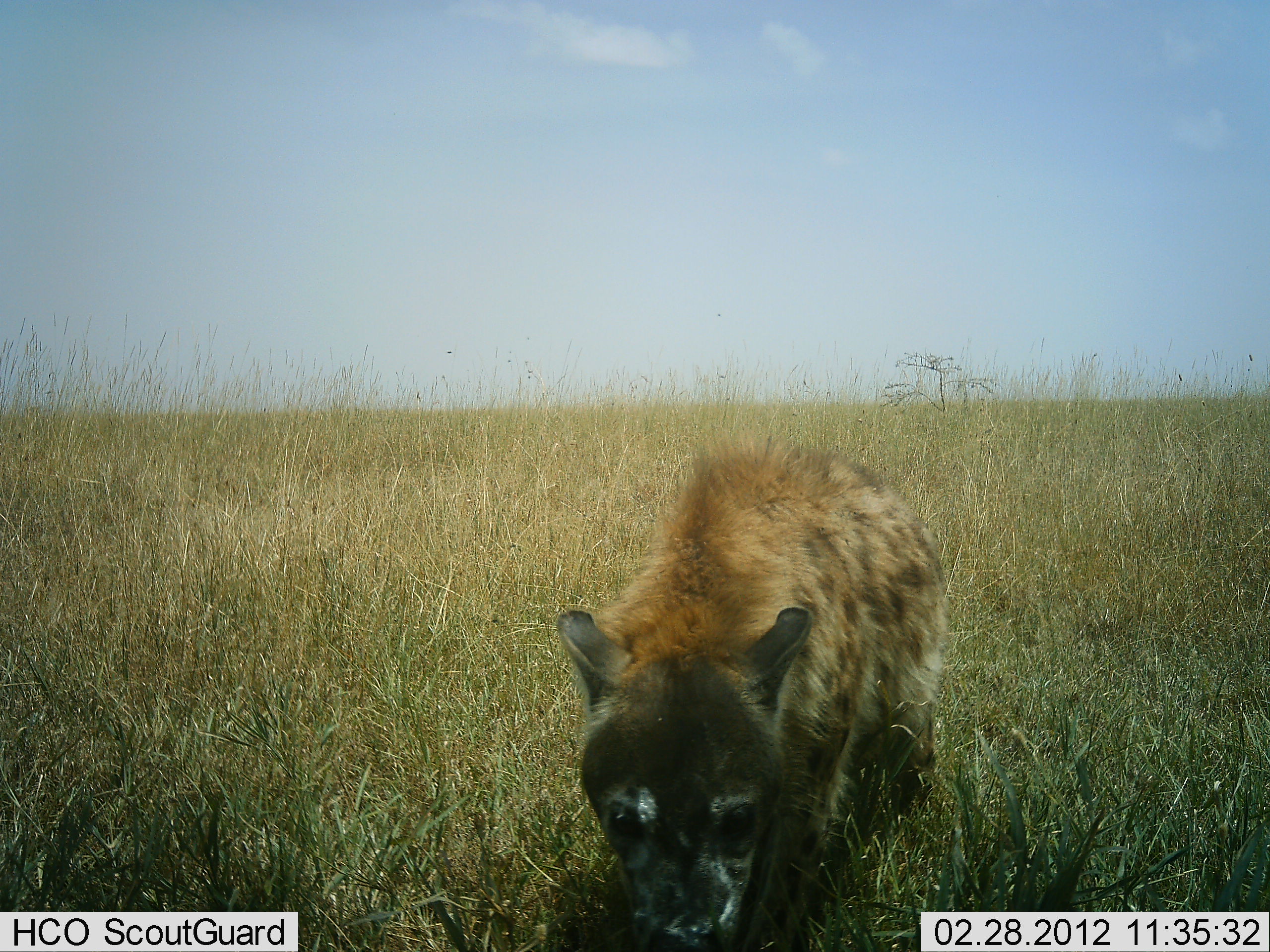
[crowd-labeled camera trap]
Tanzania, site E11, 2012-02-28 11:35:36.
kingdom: Animalia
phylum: Chordata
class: Mammalia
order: Carnivora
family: Hyaenidae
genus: Crocuta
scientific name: Crocuta crocuta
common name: spotted hyena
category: hyenaspotted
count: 1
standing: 52%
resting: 4%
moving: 30%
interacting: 22%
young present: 9%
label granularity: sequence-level